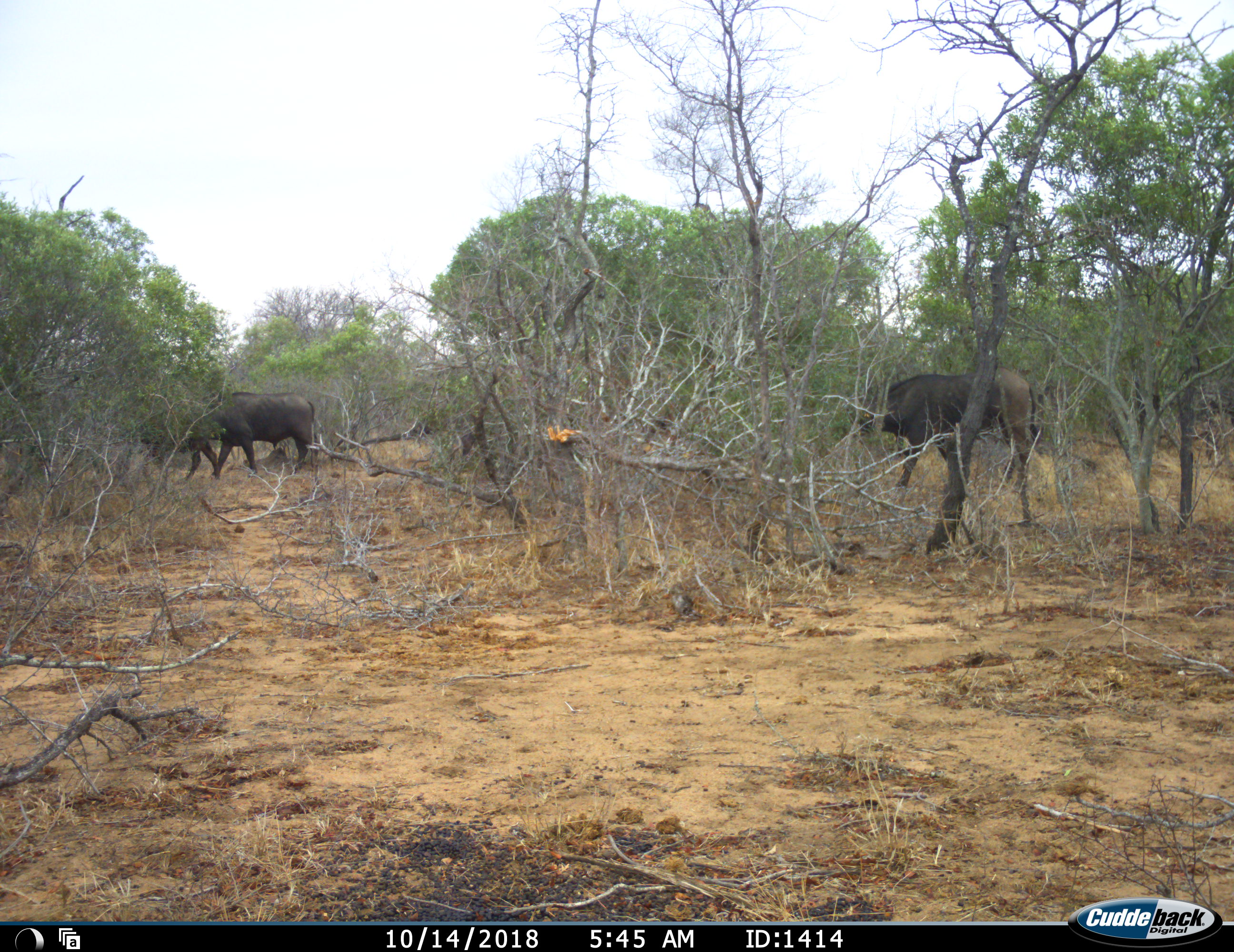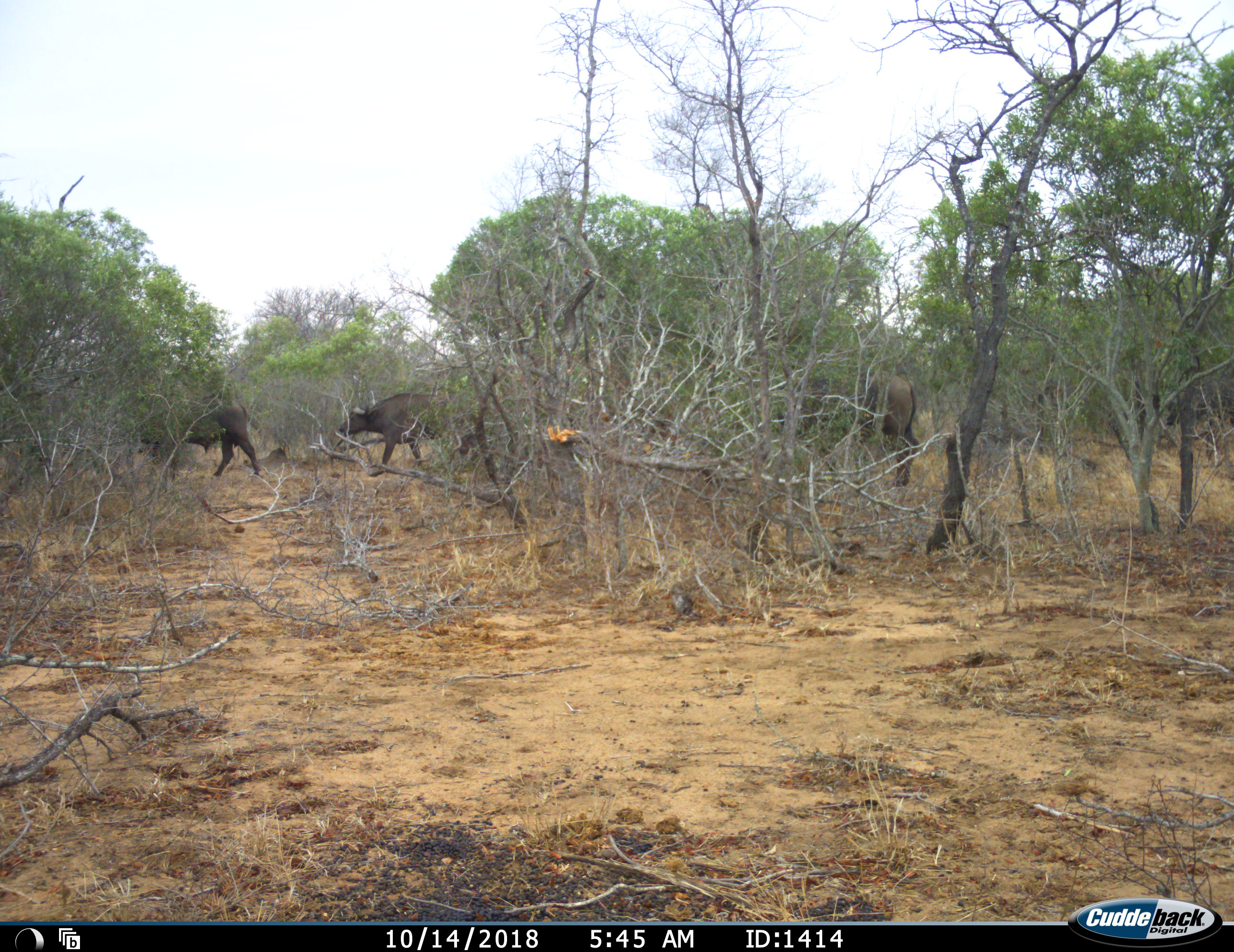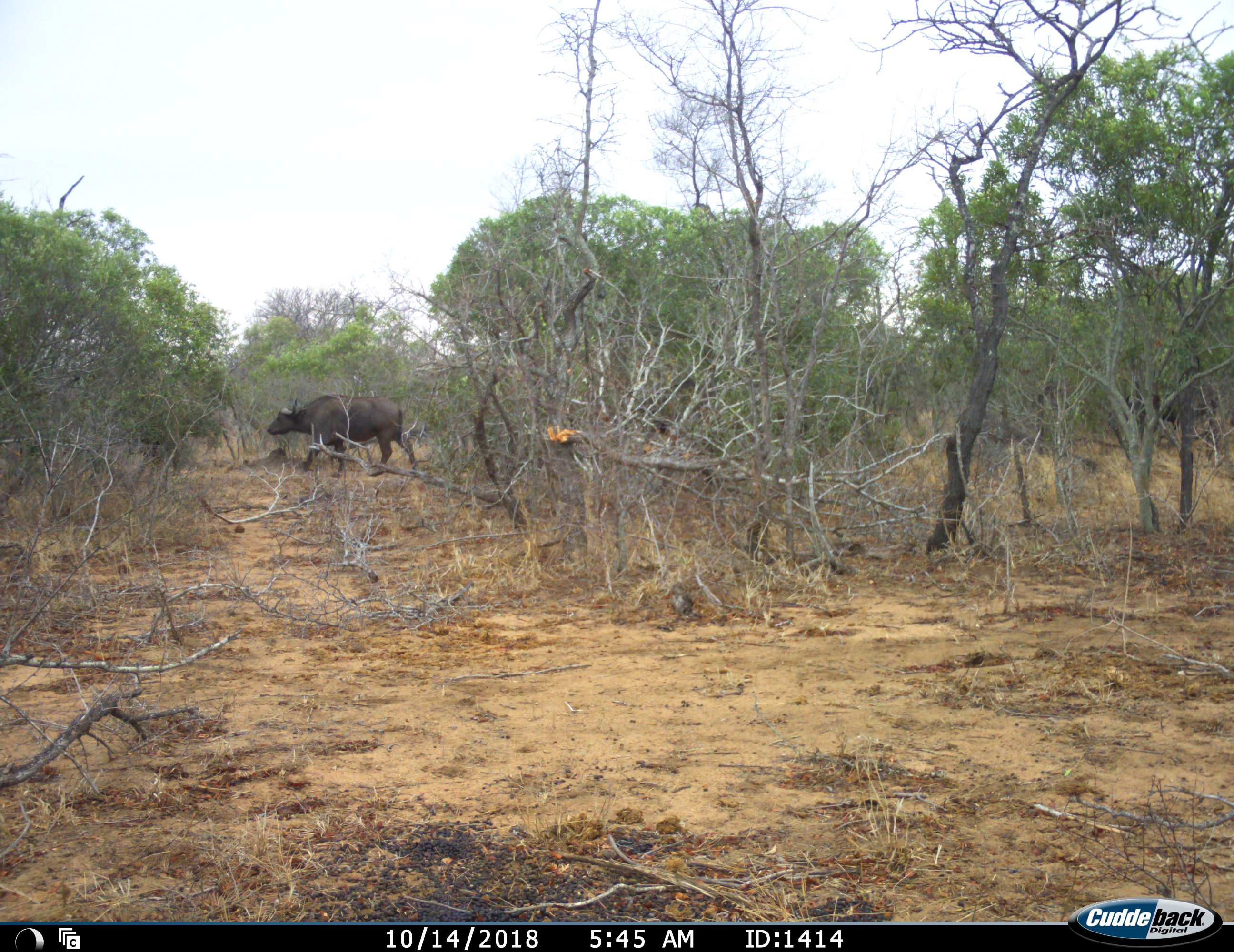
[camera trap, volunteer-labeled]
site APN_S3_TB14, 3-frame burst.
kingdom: Animalia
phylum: Chordata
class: Mammalia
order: Artiodactyla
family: Bovidae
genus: Syncerus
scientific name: Syncerus caffer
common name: african buffalo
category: buffalo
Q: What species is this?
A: Buffalo (african buffalo) (Syncerus caffer).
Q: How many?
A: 4.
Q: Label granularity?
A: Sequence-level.